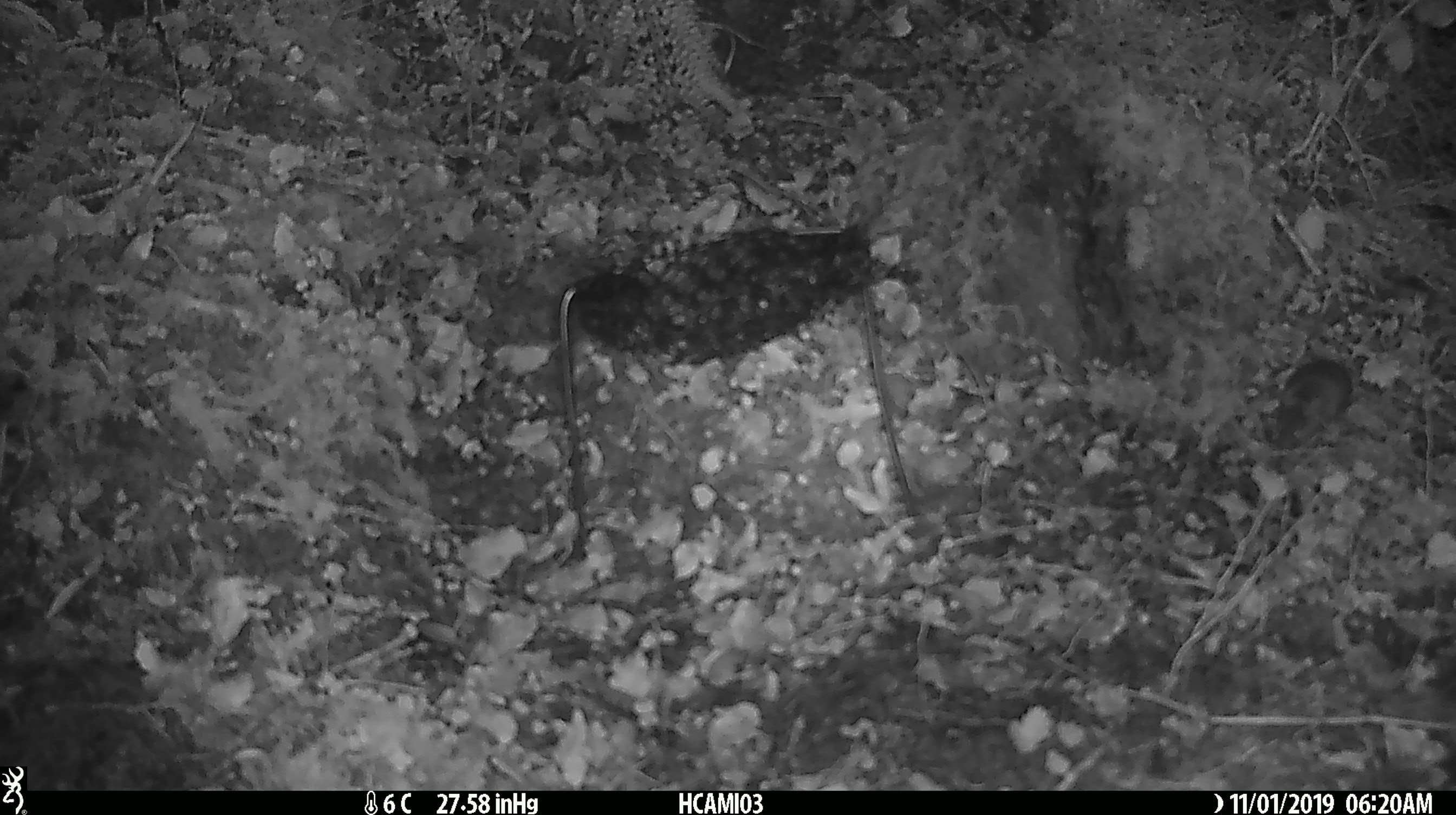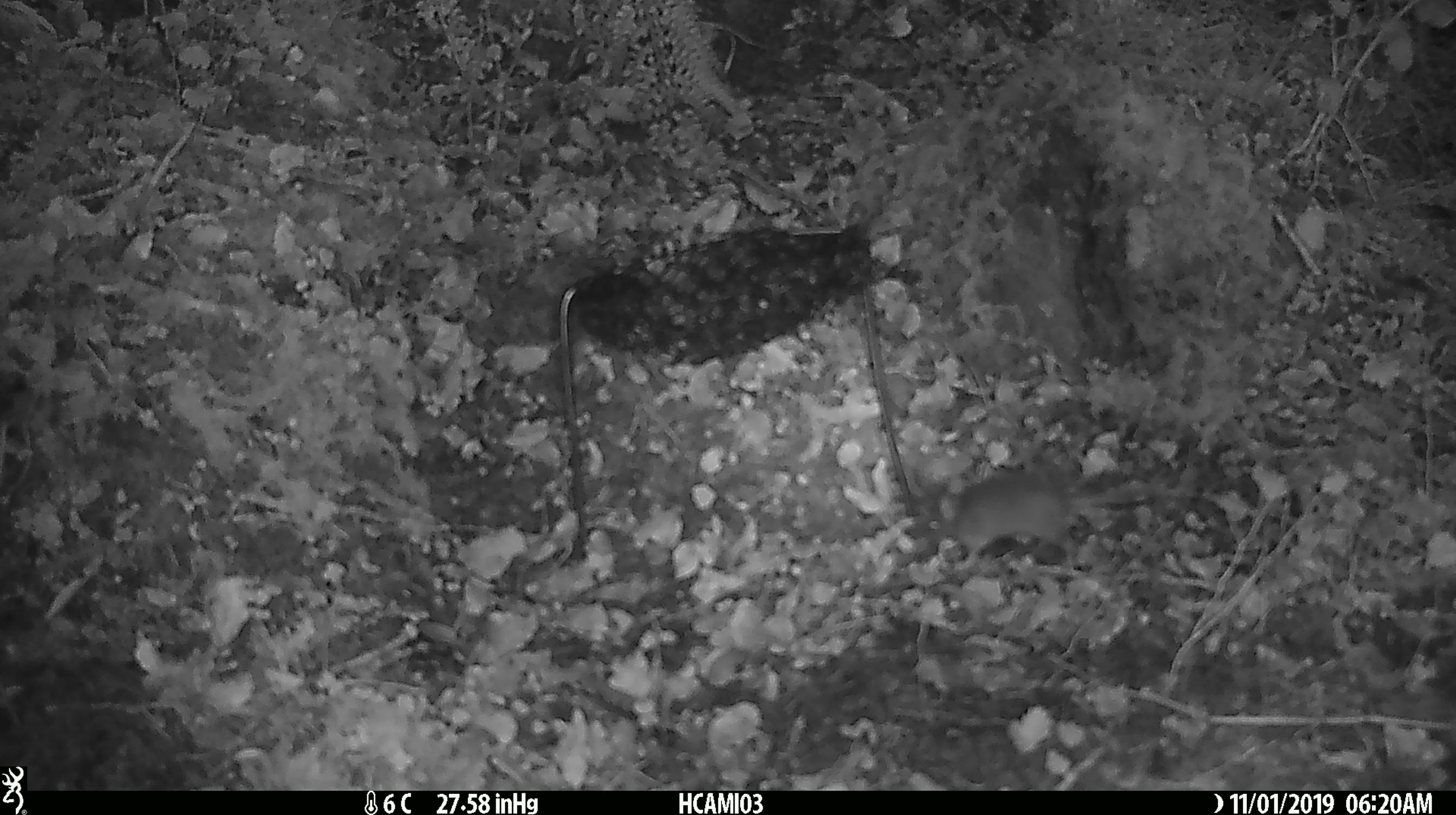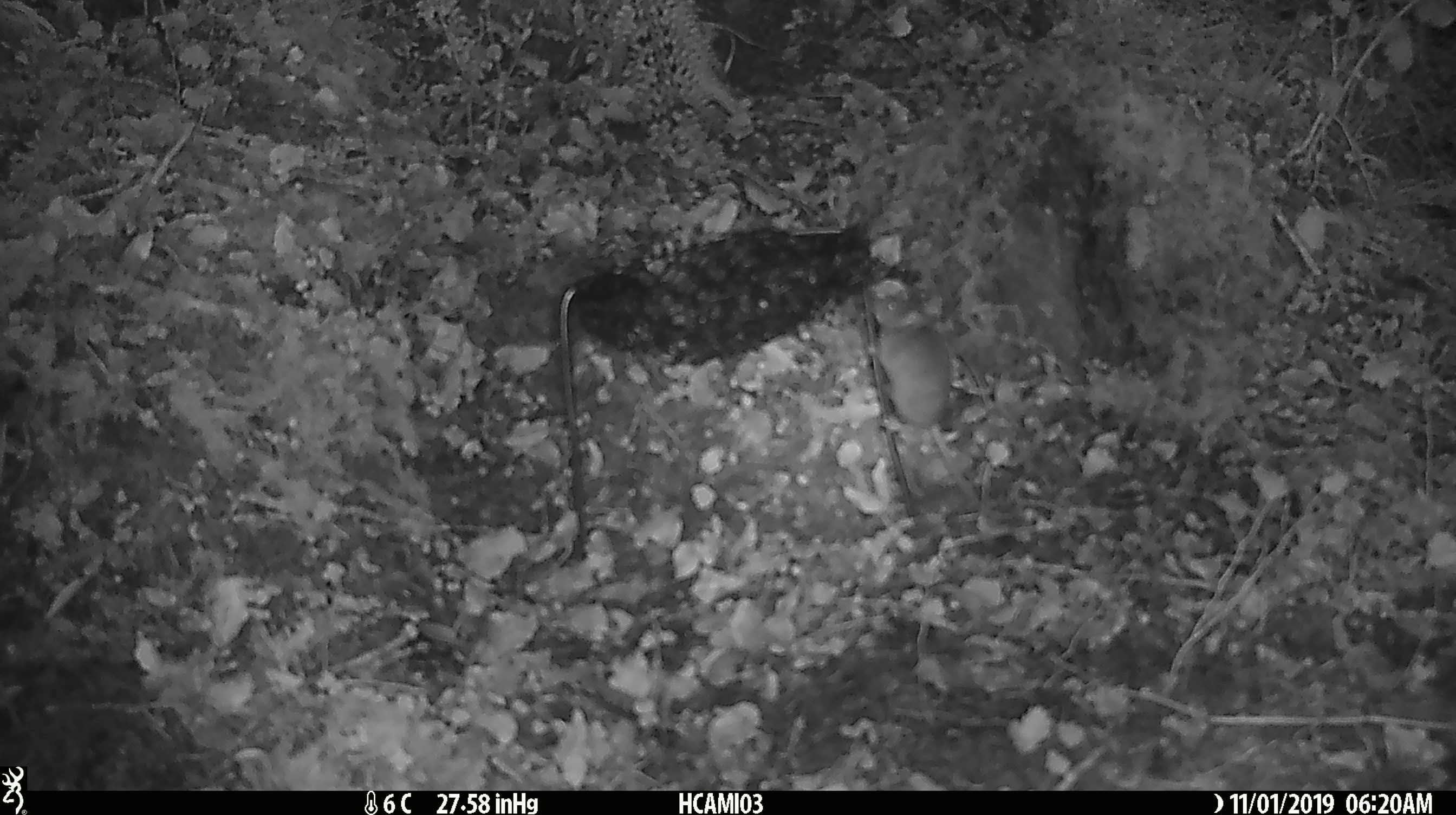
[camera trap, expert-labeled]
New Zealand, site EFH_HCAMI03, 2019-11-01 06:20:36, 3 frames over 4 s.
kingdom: Animalia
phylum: Chordata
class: Mammalia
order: Rodentia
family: Muridae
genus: Mus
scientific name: Mus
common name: mouse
Mouse (Mus).